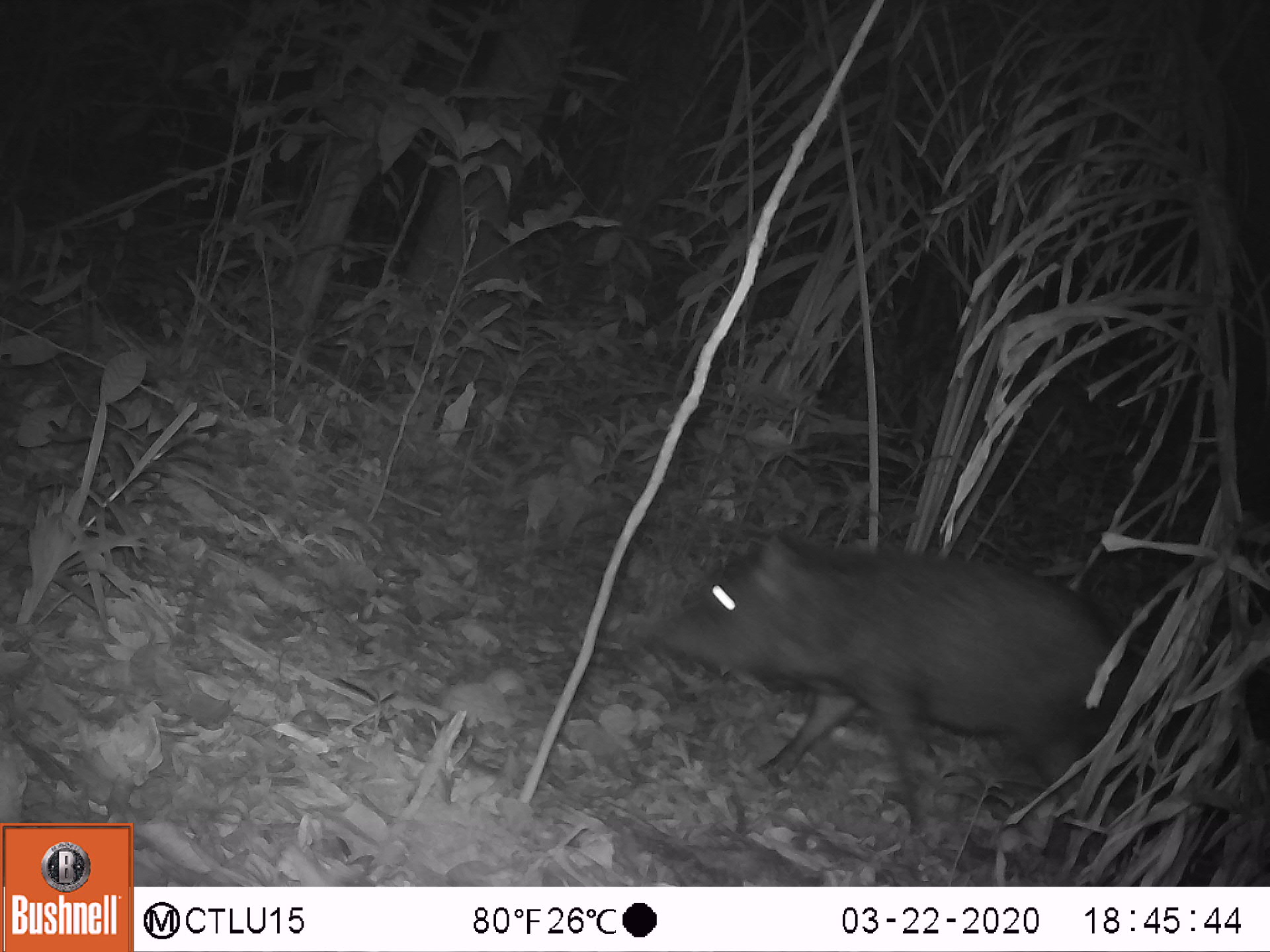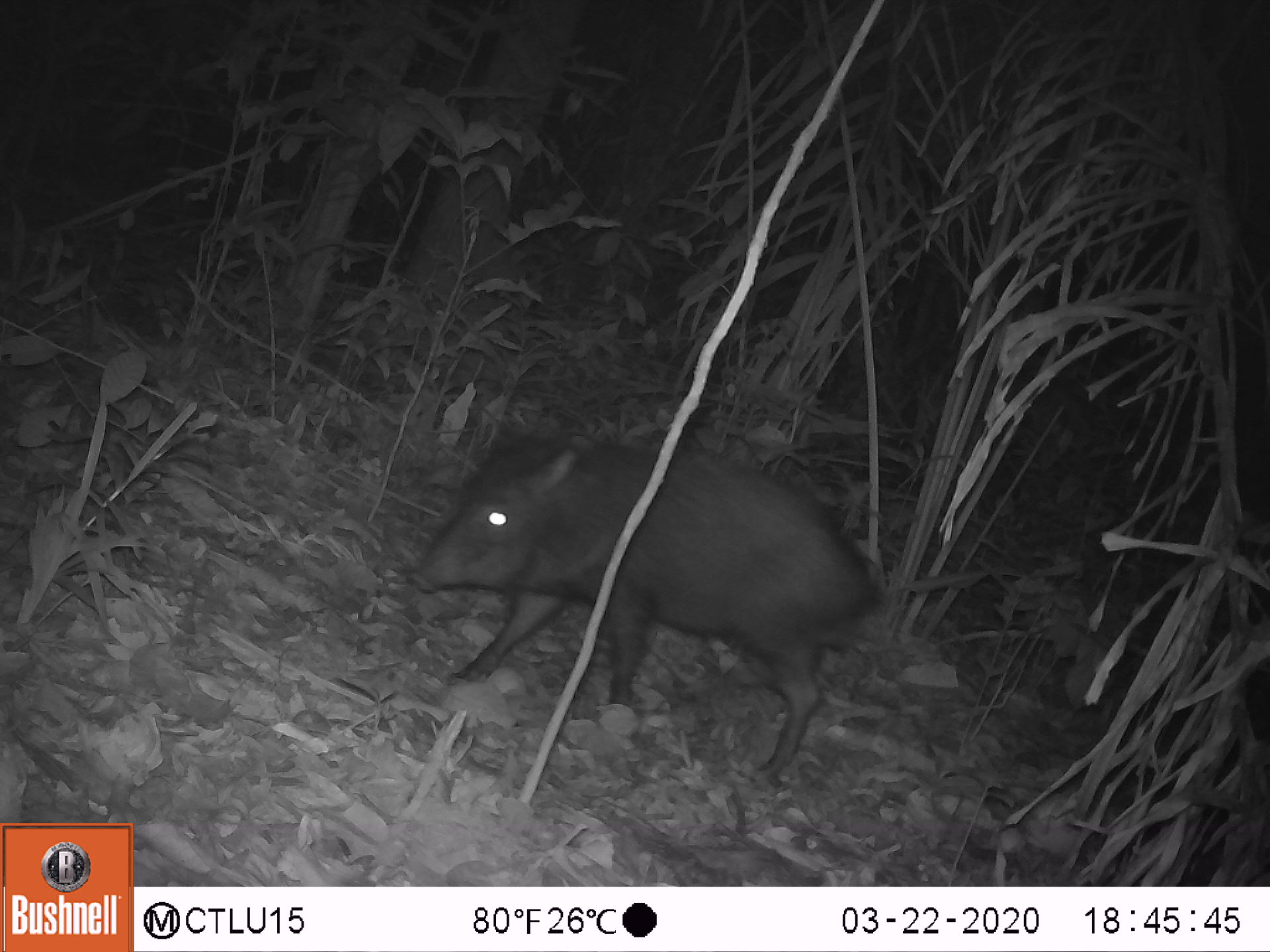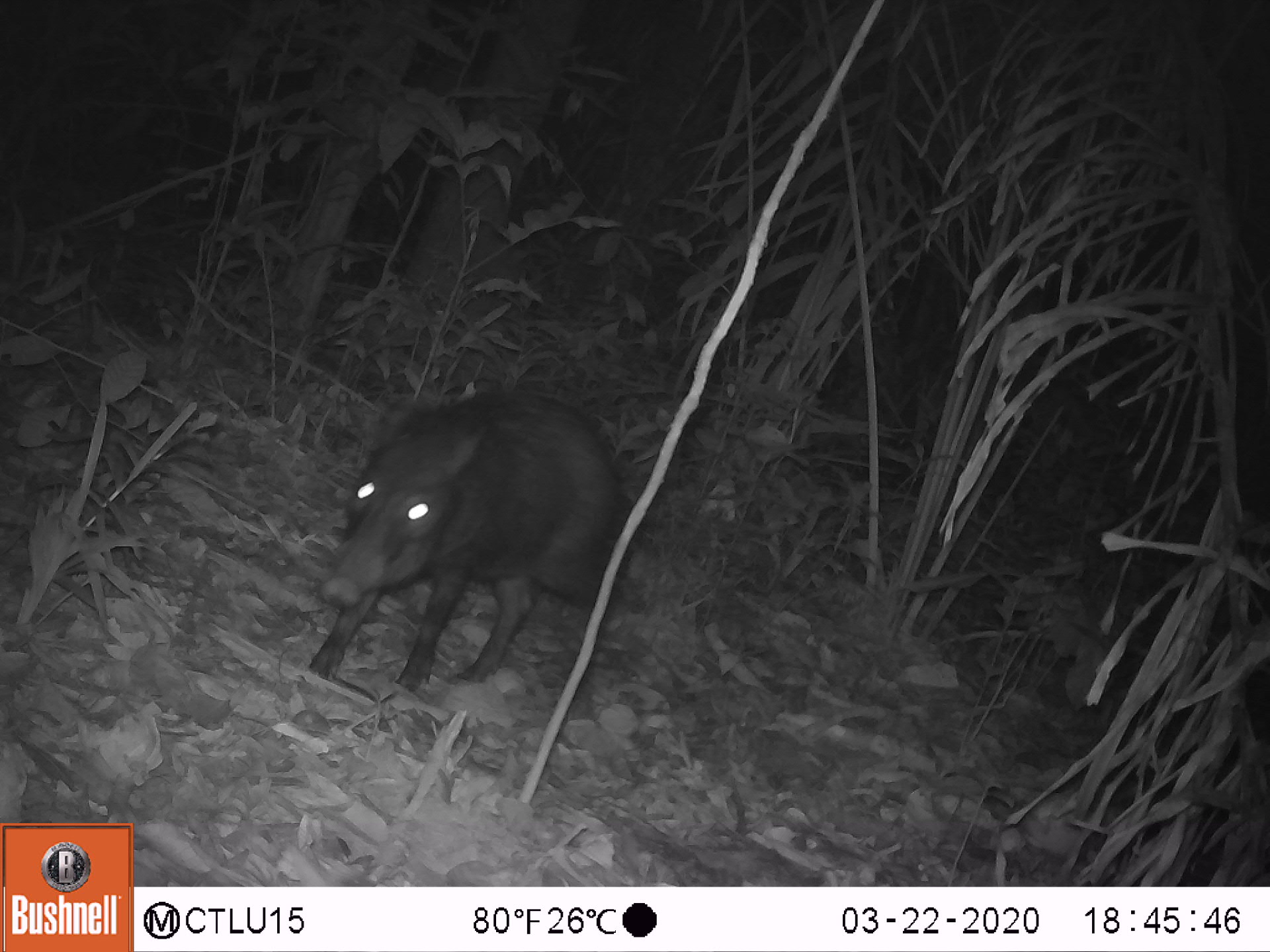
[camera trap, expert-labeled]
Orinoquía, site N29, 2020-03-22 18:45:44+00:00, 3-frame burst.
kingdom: Animalia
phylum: Chordata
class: Mammalia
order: Artiodactyla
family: Tayassuidae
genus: Pecari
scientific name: Pecari tajacu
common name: collared peccary